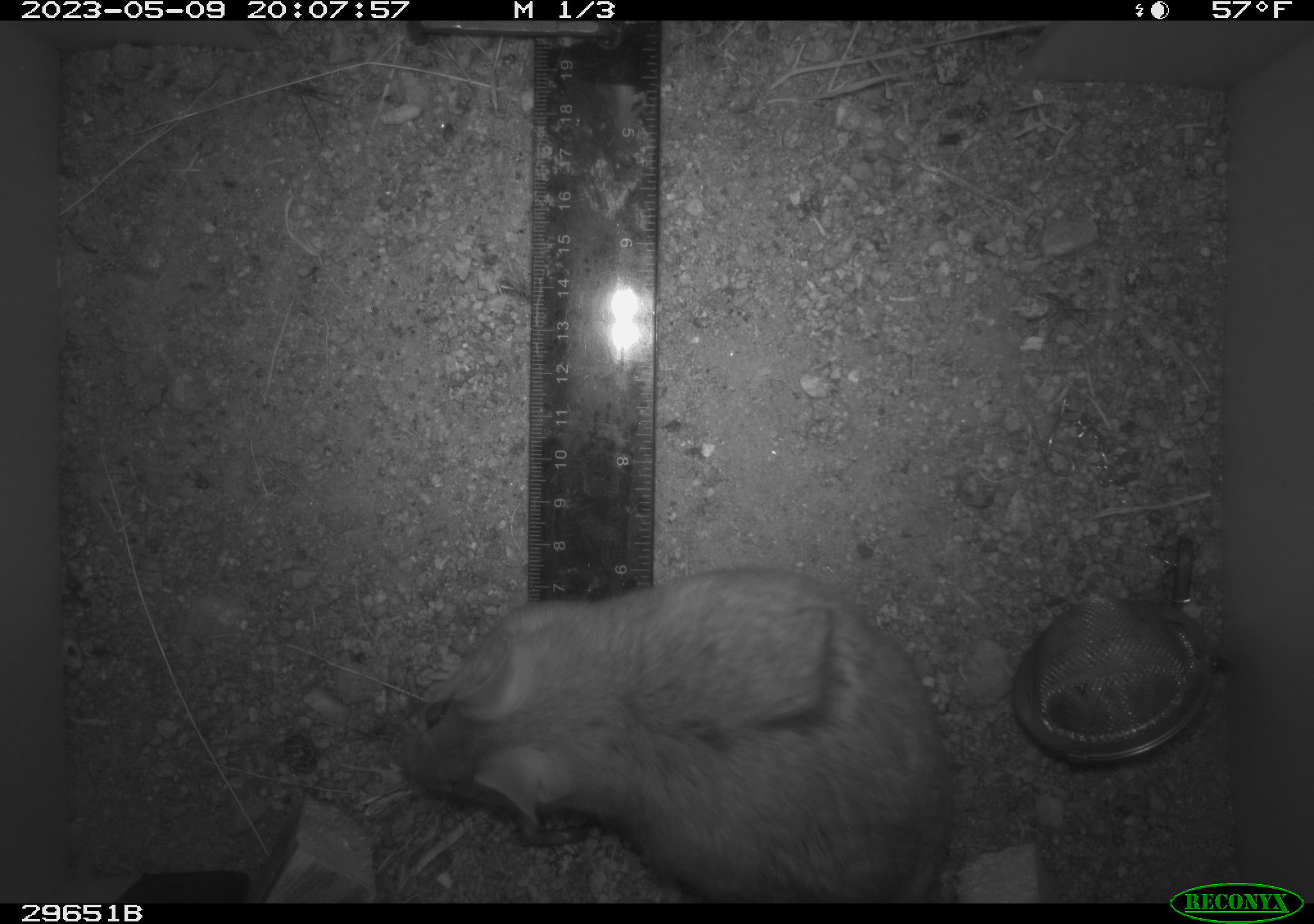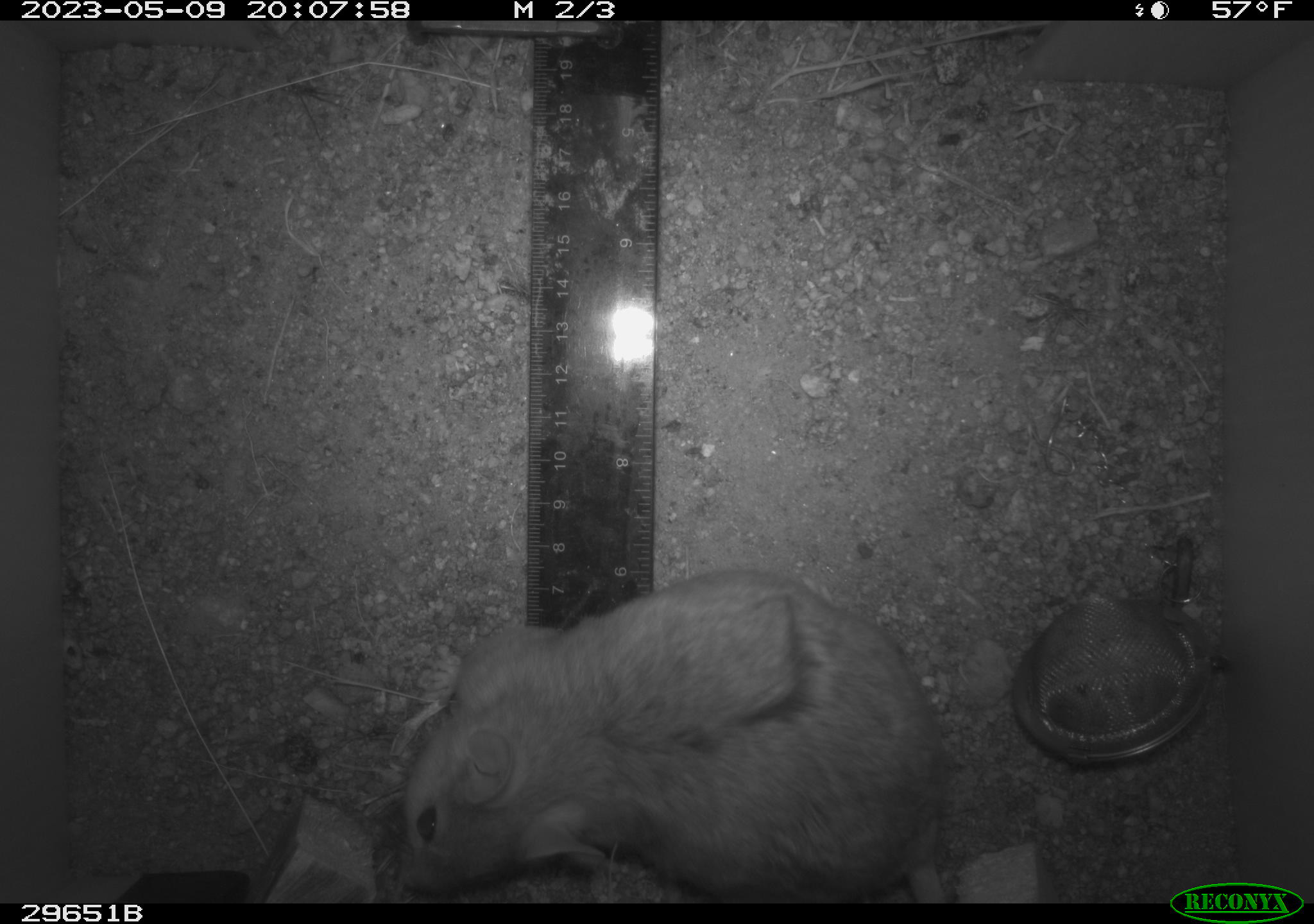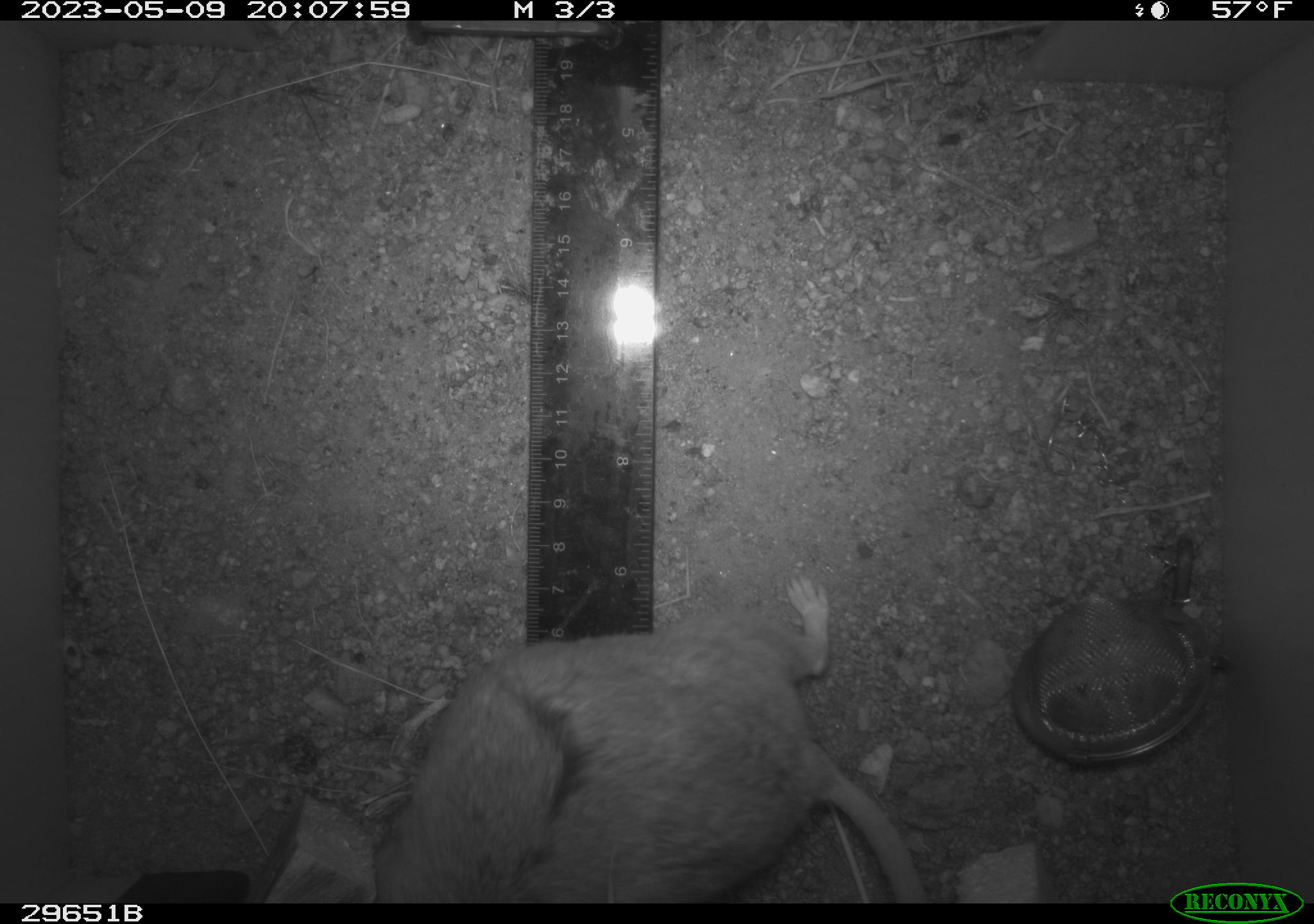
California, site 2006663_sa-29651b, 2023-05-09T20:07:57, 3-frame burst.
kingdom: Animalia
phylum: Chordata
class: Mammalia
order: Rodentia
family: Cricetidae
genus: Neotoma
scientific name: Neotoma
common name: pack rat or woodrat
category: neotoma species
Neotoma species (pack rat or woodrat) (Neotoma).